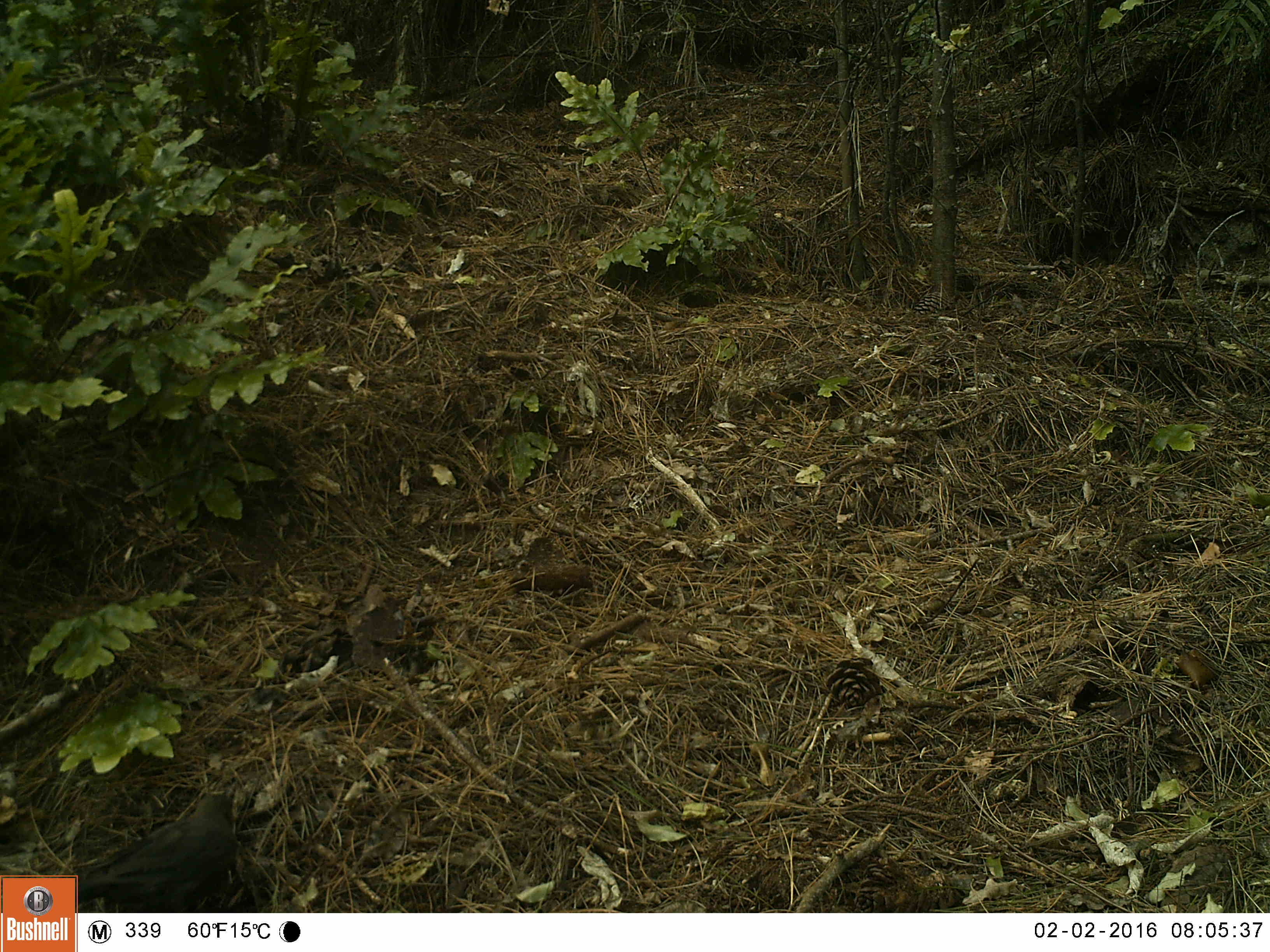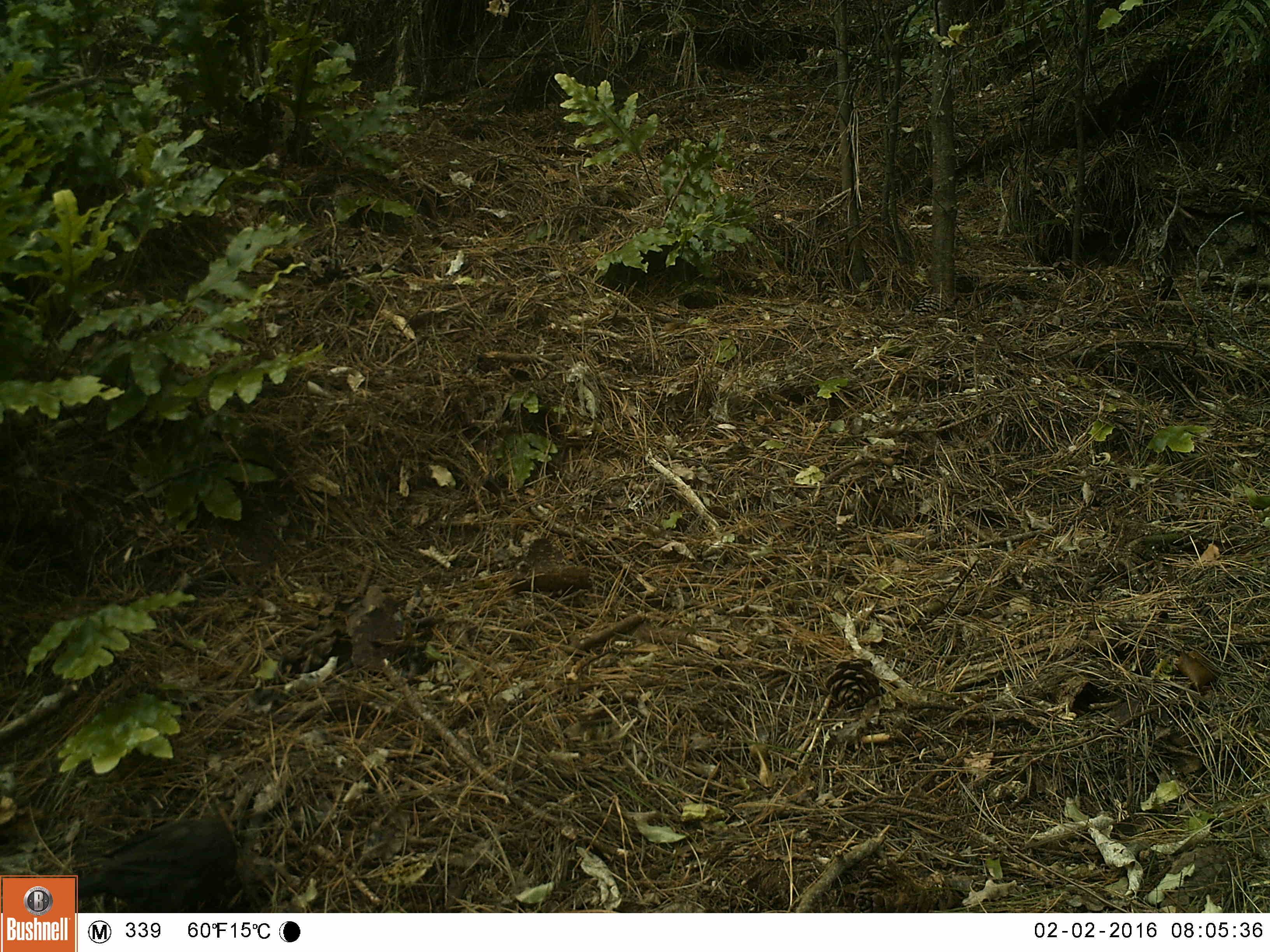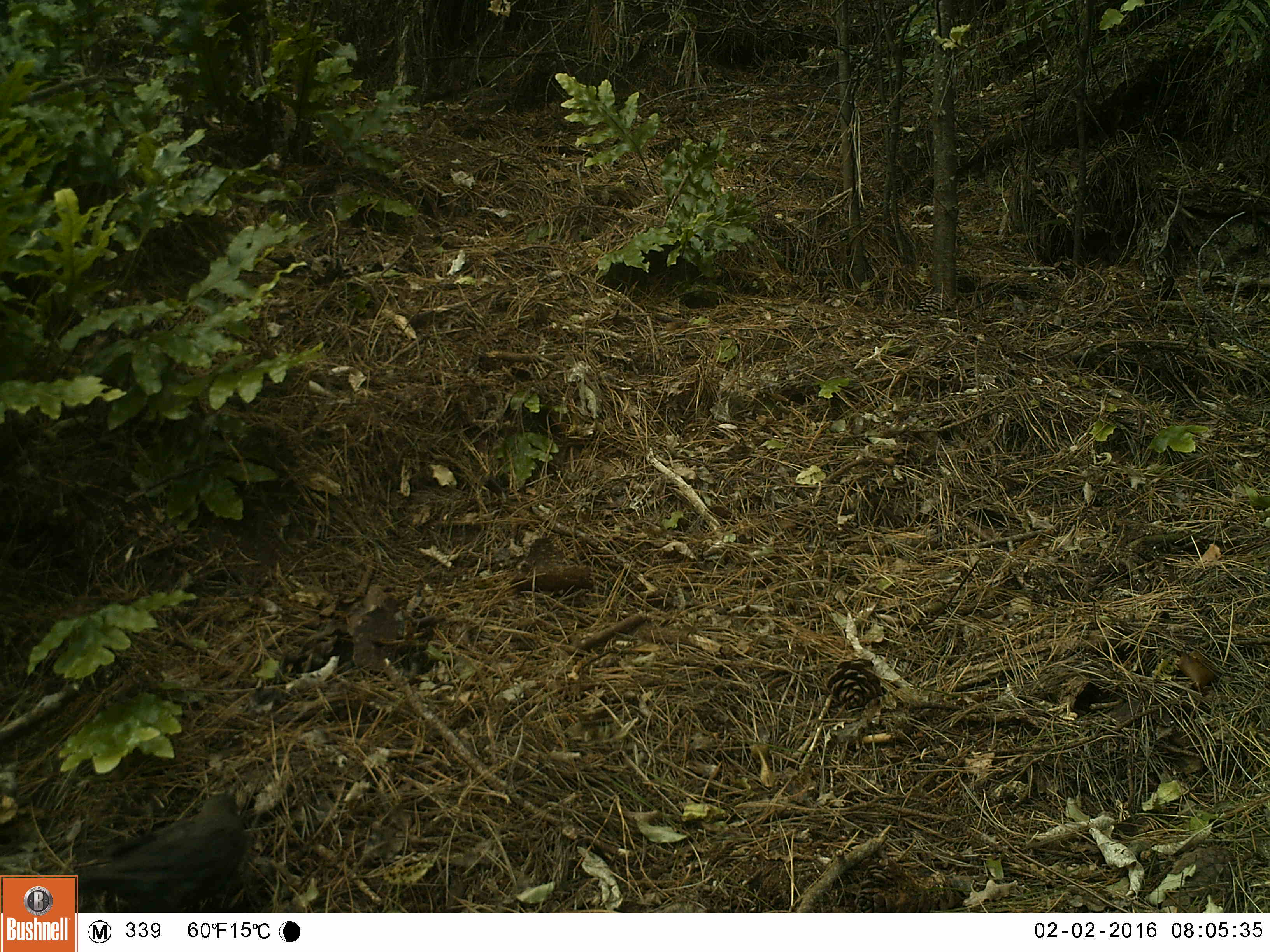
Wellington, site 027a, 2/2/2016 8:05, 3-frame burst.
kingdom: Animalia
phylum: Chordata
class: Aves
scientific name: Aves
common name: bird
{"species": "bird (Aves)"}